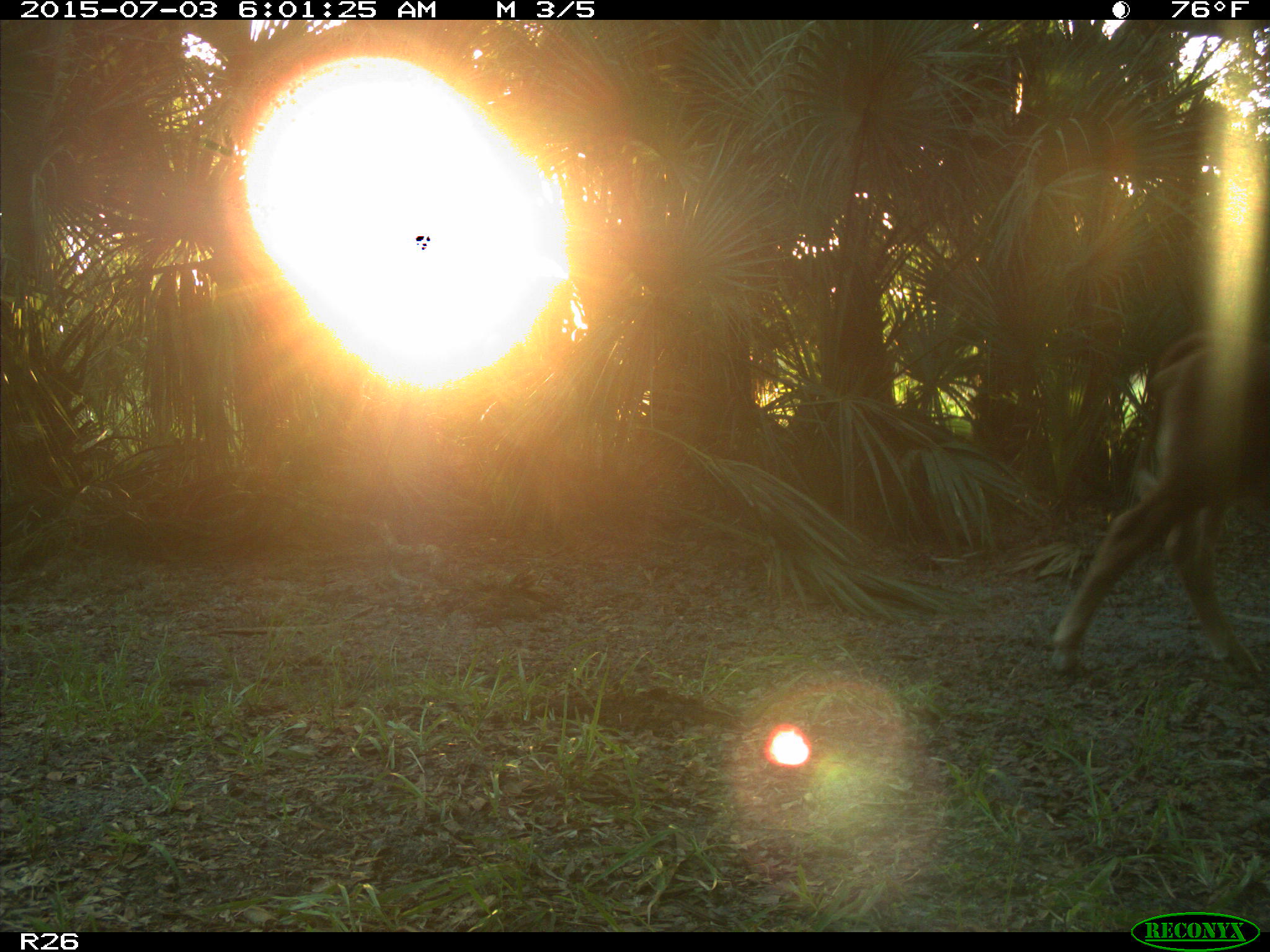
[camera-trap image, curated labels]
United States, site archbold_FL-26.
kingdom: Animalia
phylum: Chordata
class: Mammalia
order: Artiodactyla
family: Bovidae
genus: Bos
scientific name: Bos taurus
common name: domestic cow